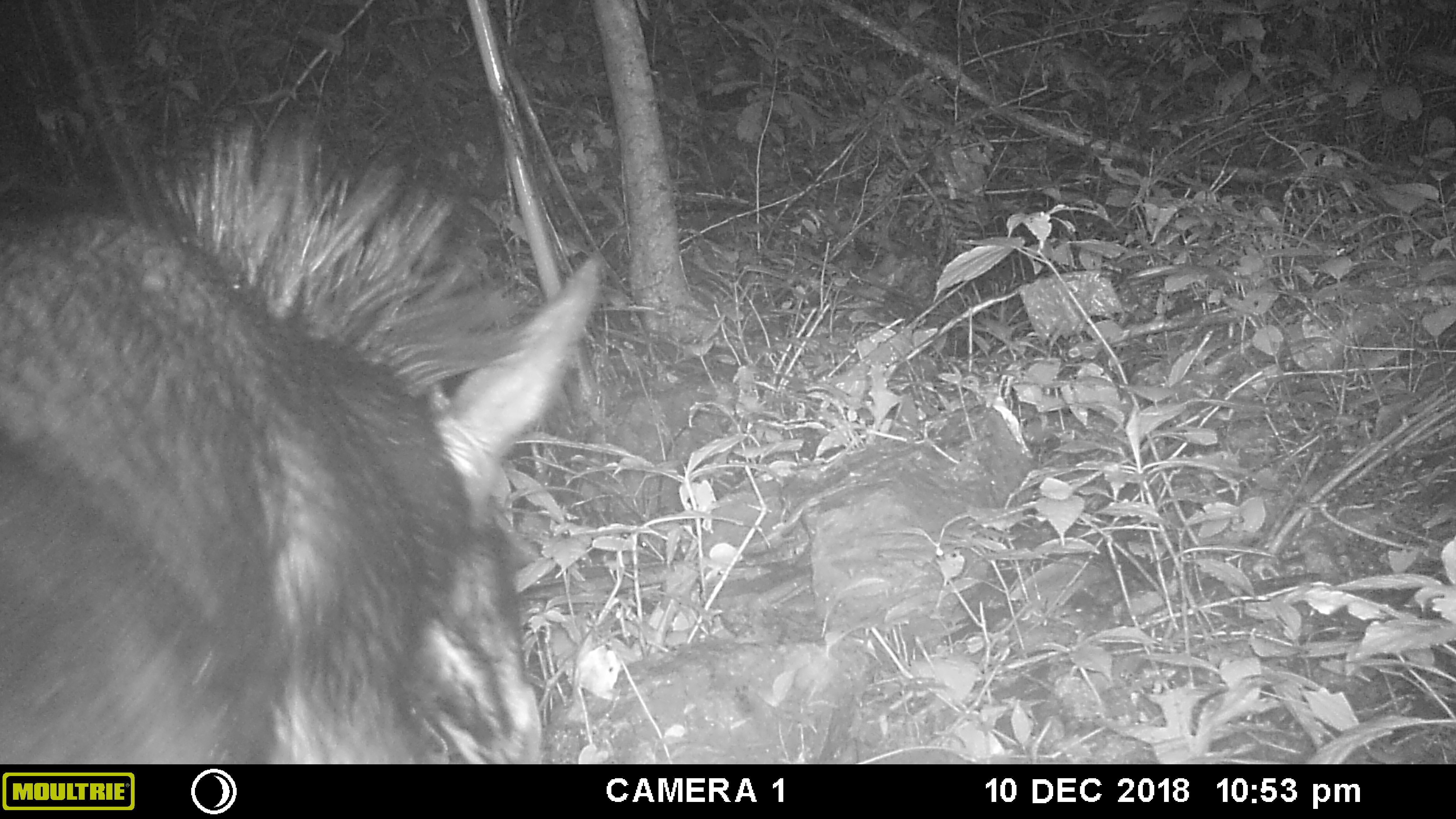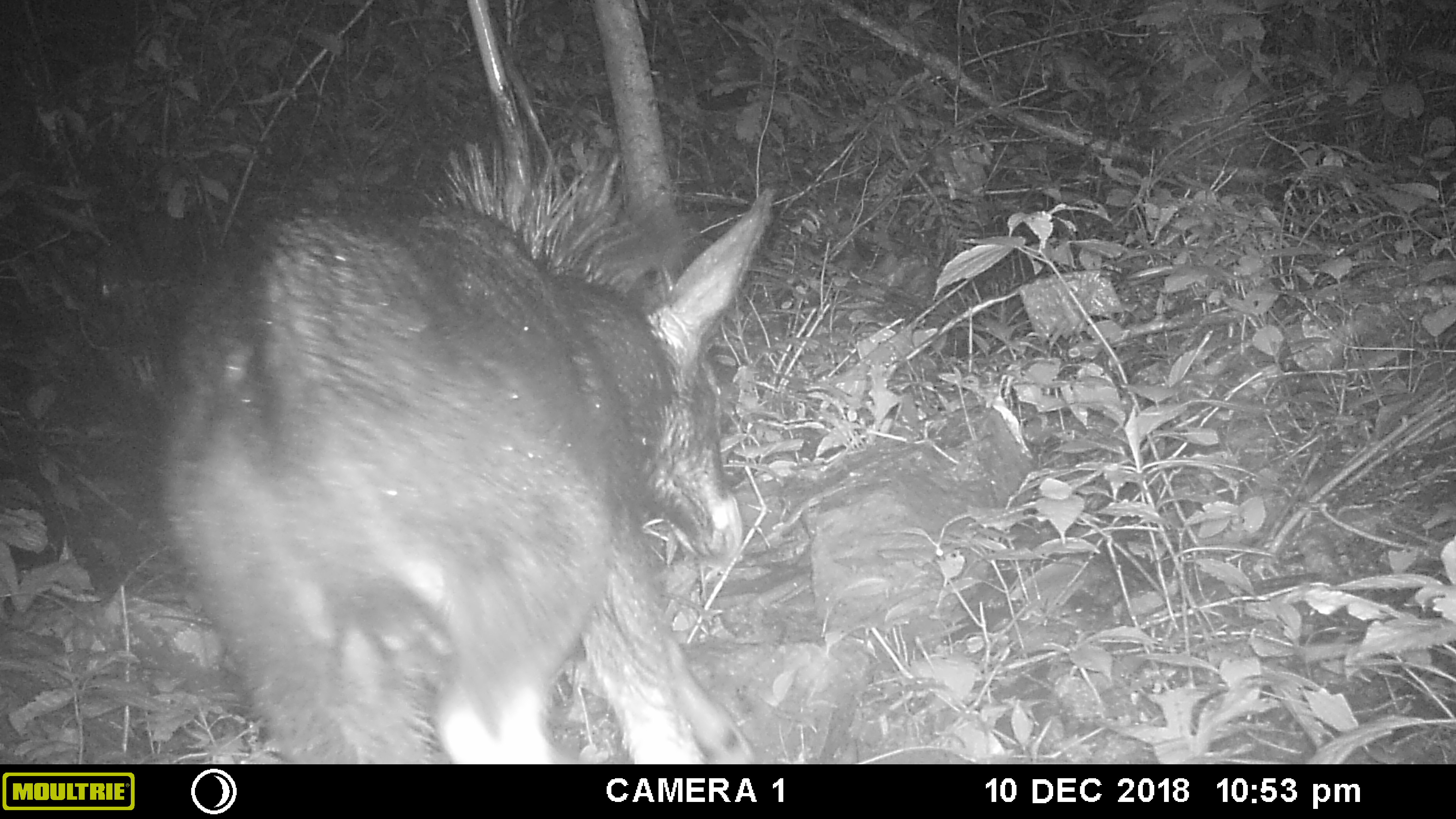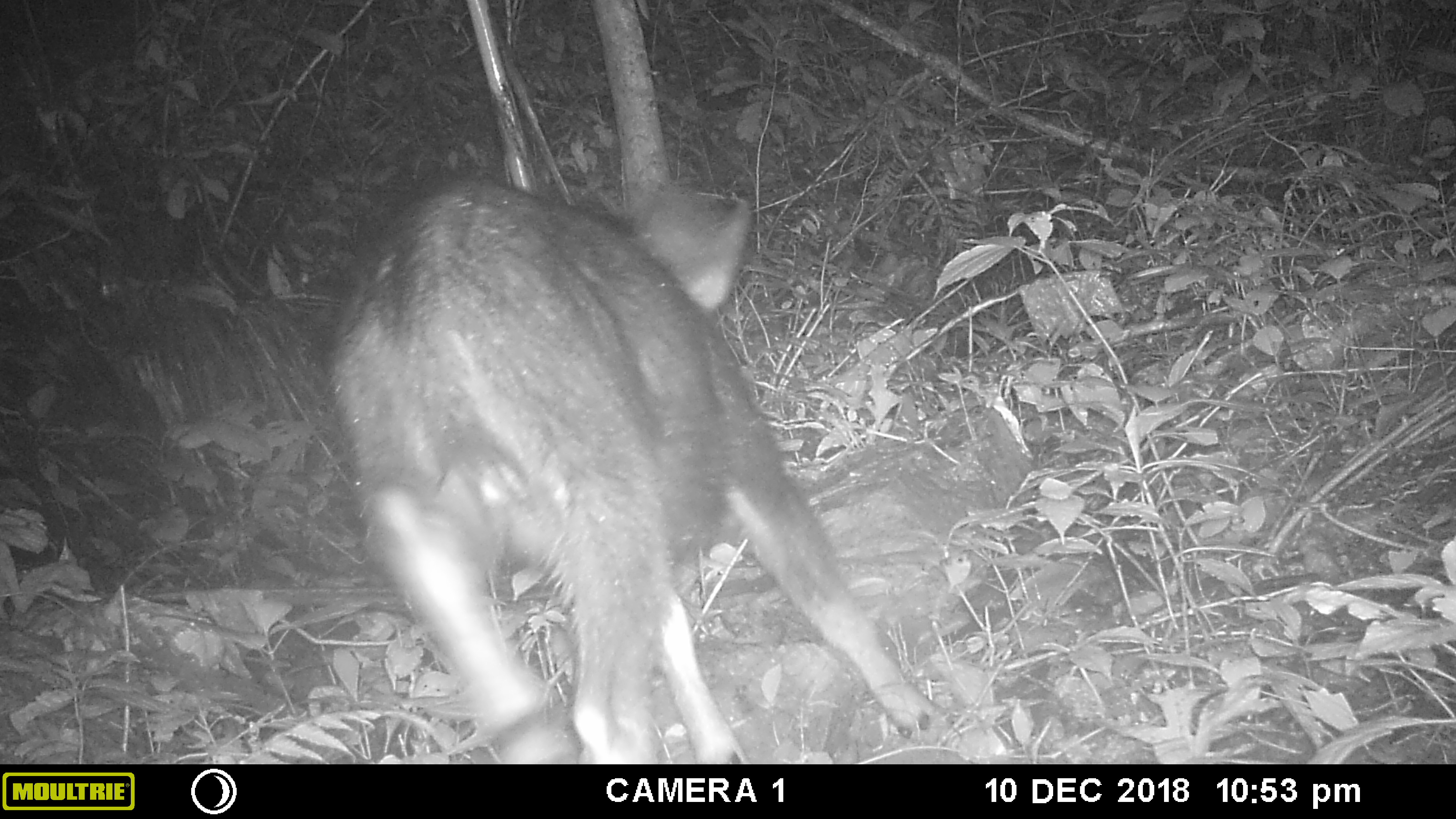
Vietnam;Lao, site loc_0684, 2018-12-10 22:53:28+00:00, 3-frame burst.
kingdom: Animalia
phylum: Chordata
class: Mammalia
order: Artiodactyla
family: Bovidae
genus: Capricornis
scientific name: Capricornis sumatraensis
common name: chinese serow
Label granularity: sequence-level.